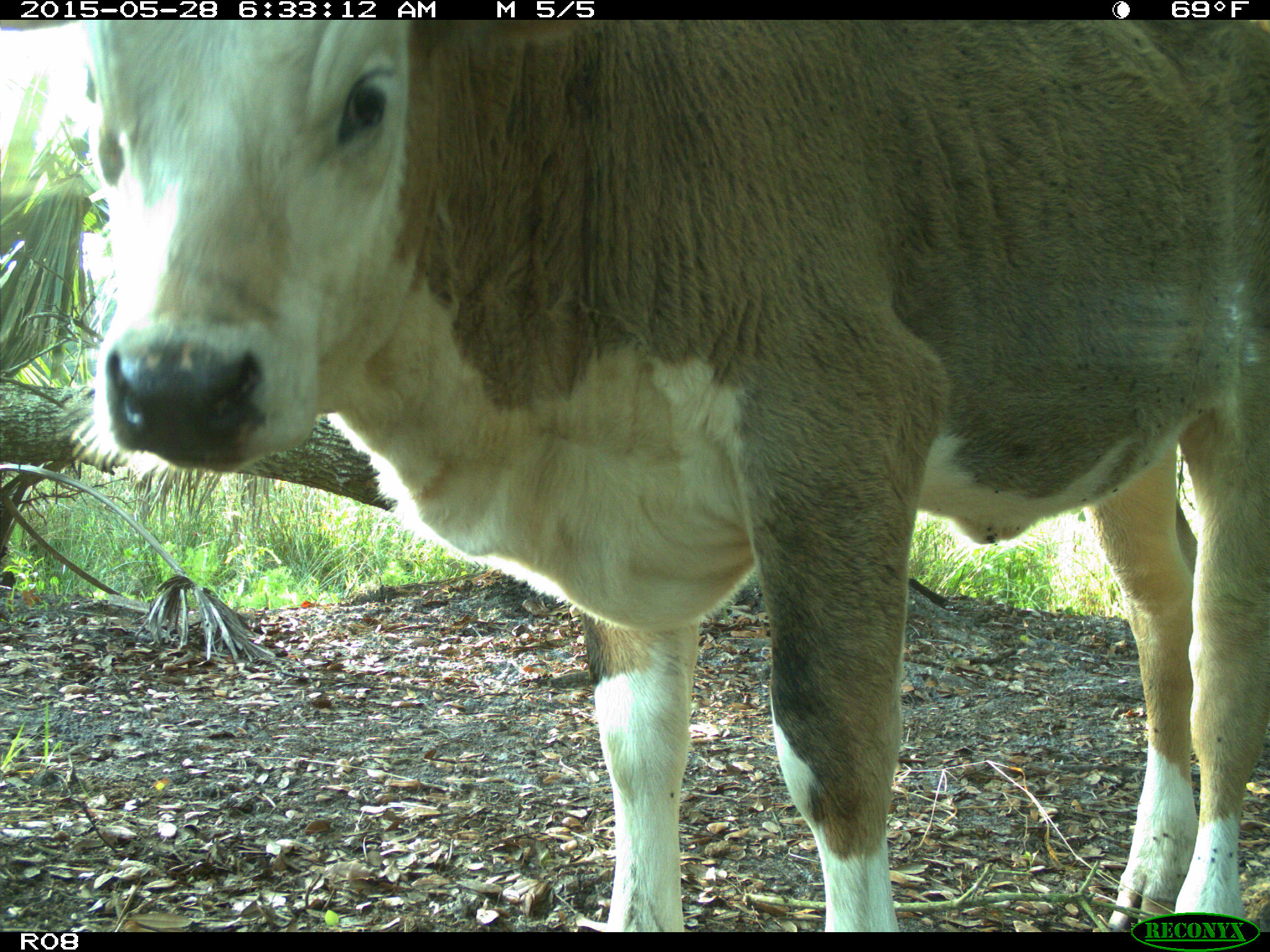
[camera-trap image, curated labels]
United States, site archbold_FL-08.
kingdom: Animalia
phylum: Chordata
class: Mammalia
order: Artiodactyla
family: Bovidae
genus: Bos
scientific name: Bos taurus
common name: domestic cow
Bos taurus (domestic cow).